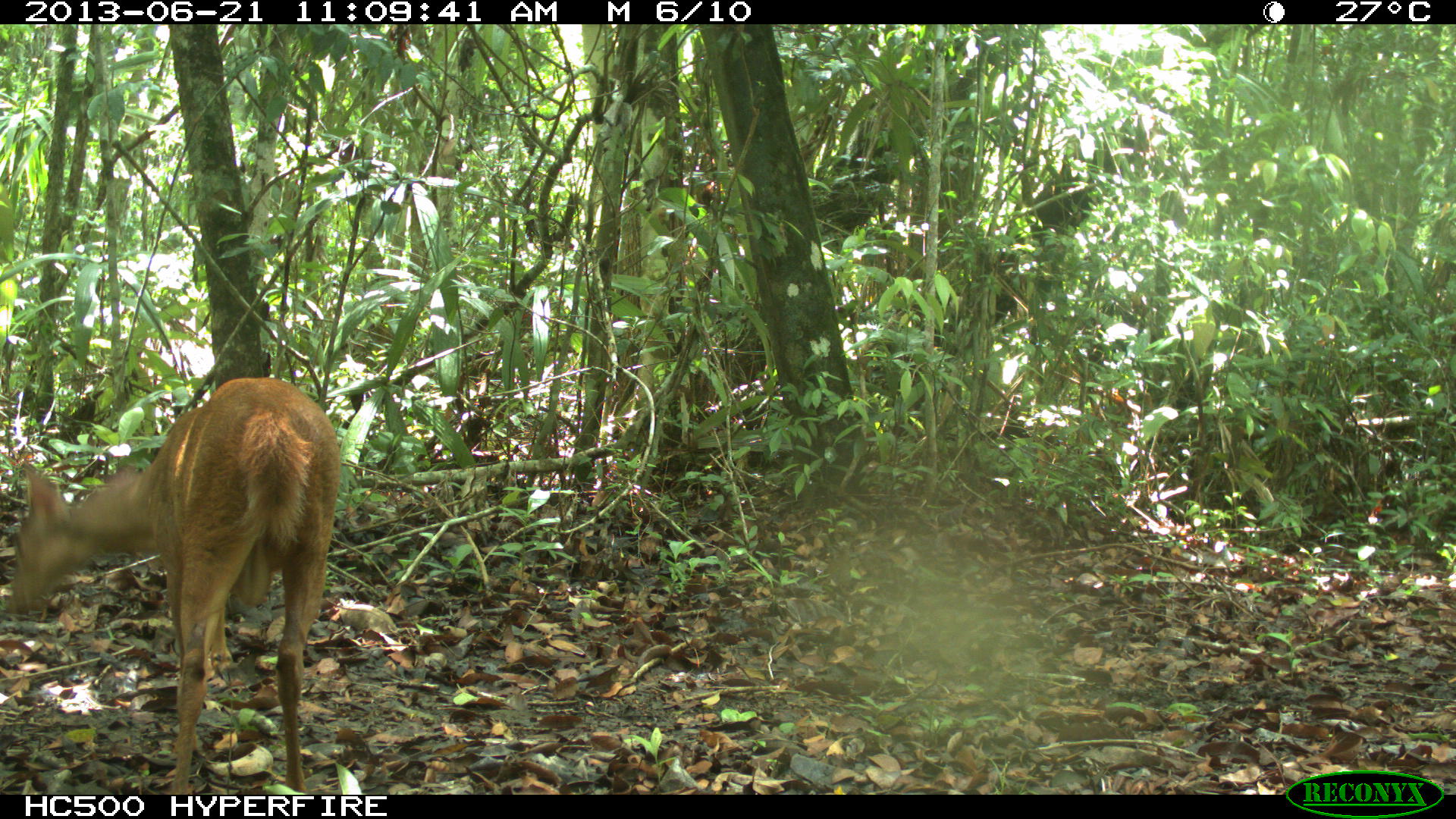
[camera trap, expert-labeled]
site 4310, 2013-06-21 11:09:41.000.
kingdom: Animalia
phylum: Chordata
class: Mammalia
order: Artiodactyla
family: Cervidae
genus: Mazama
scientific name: Mazama temama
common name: central american red brocket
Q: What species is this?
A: Mazama temama (central american red brocket).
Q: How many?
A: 1.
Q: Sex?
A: Male.